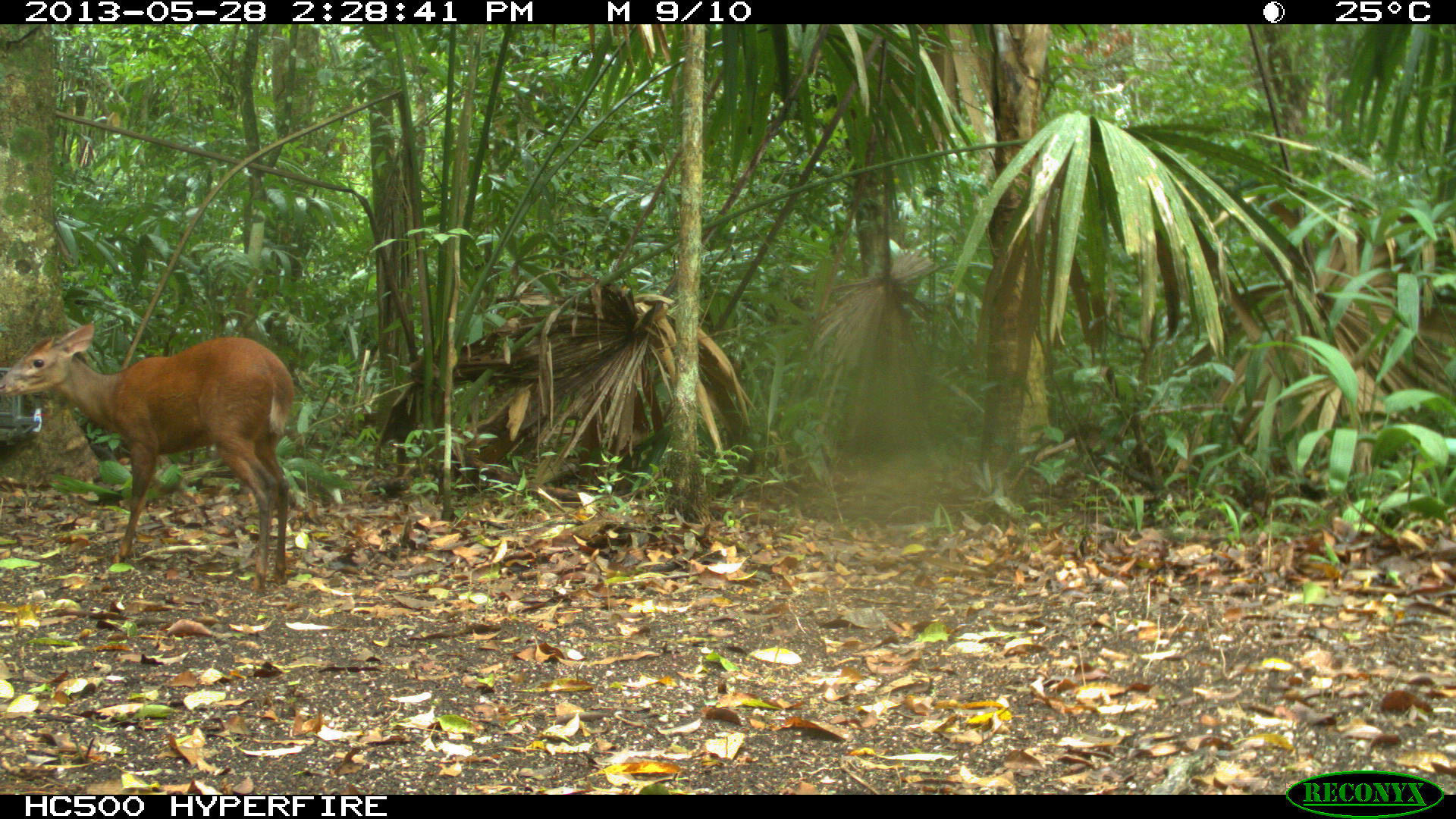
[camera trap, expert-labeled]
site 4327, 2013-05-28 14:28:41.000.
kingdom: Animalia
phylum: Chordata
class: Mammalia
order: Artiodactyla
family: Cervidae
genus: Mazama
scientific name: Mazama temama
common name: central american red brocket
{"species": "Mazama temama (central american red brocket)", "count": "1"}